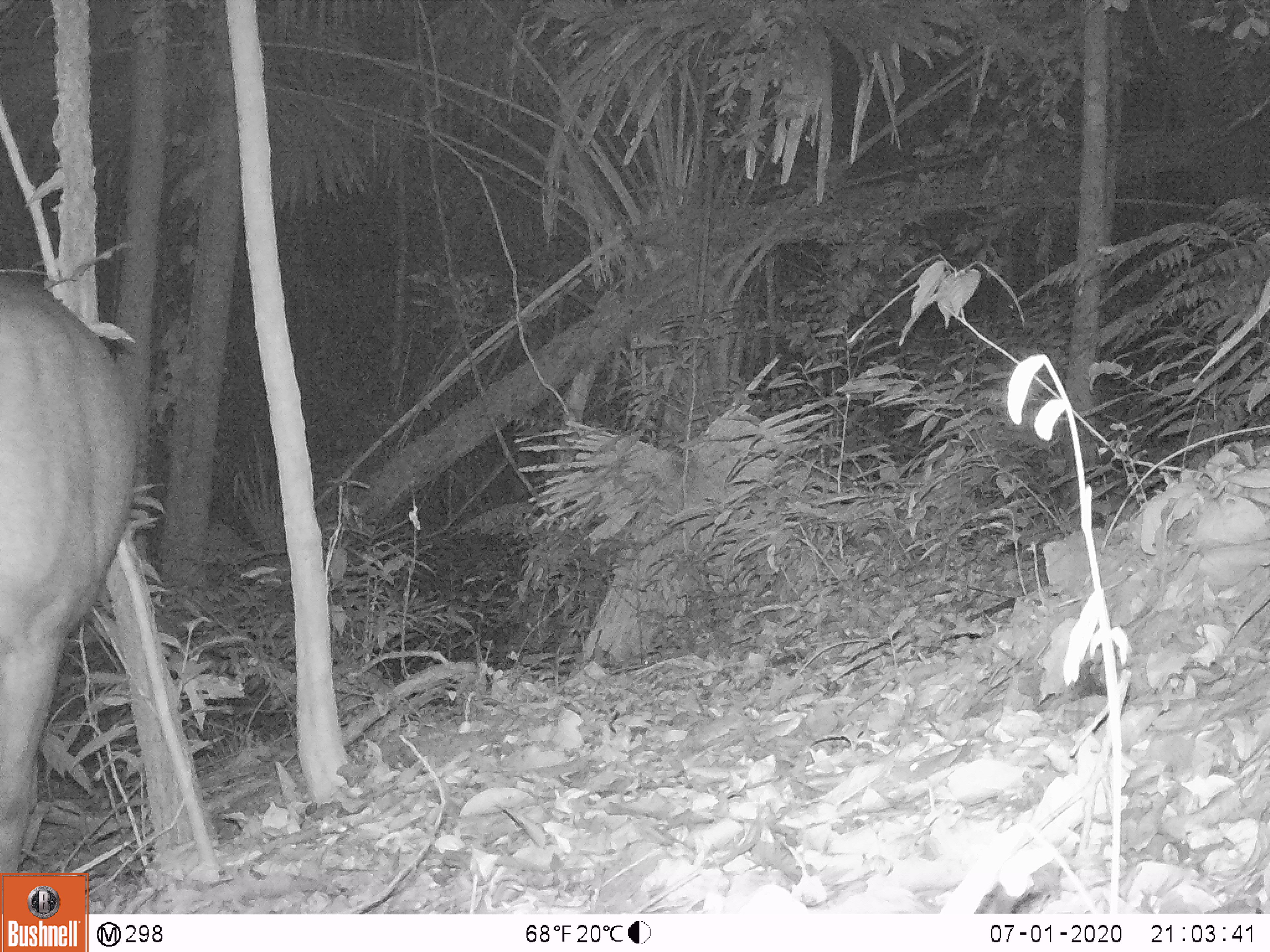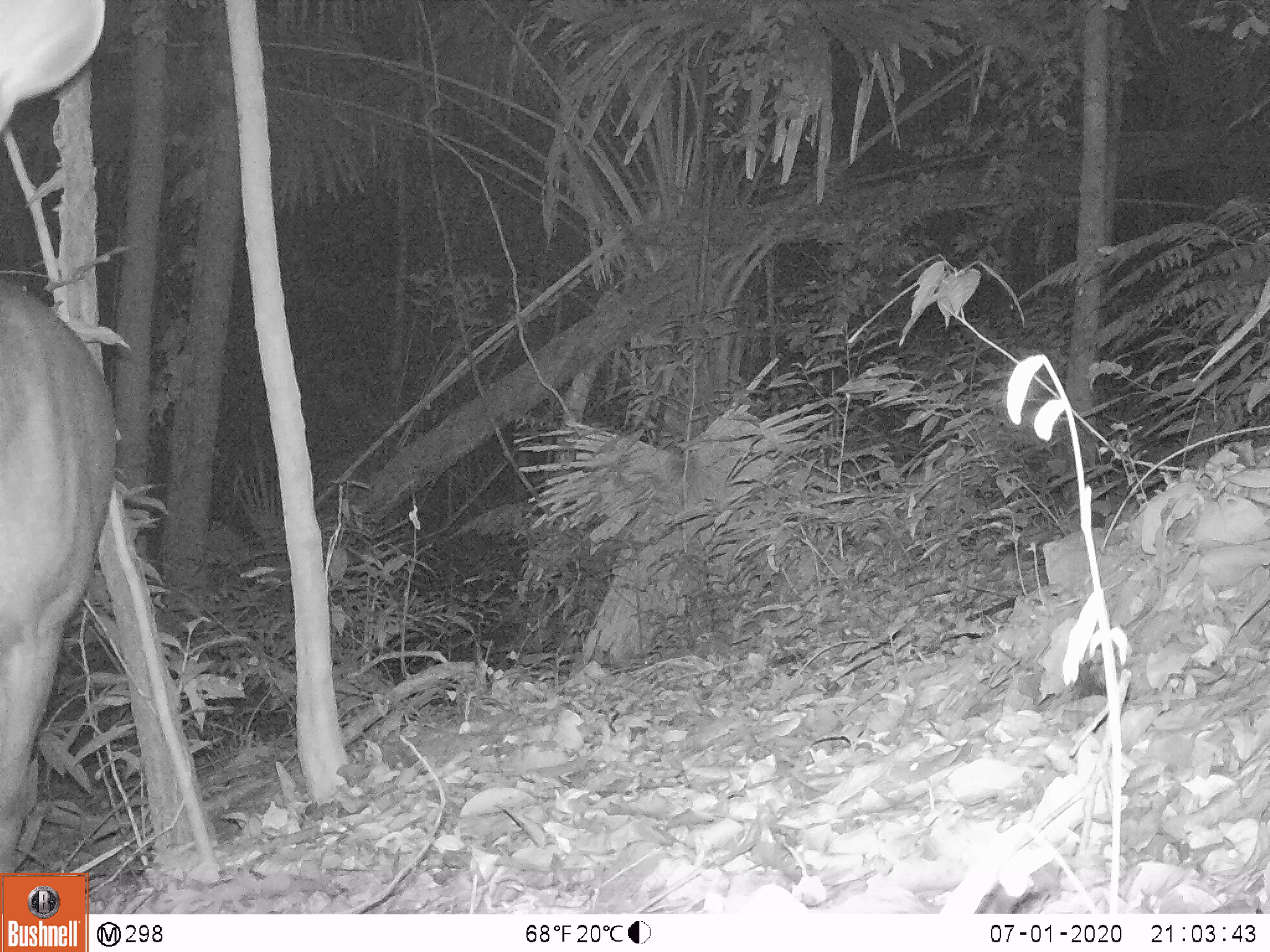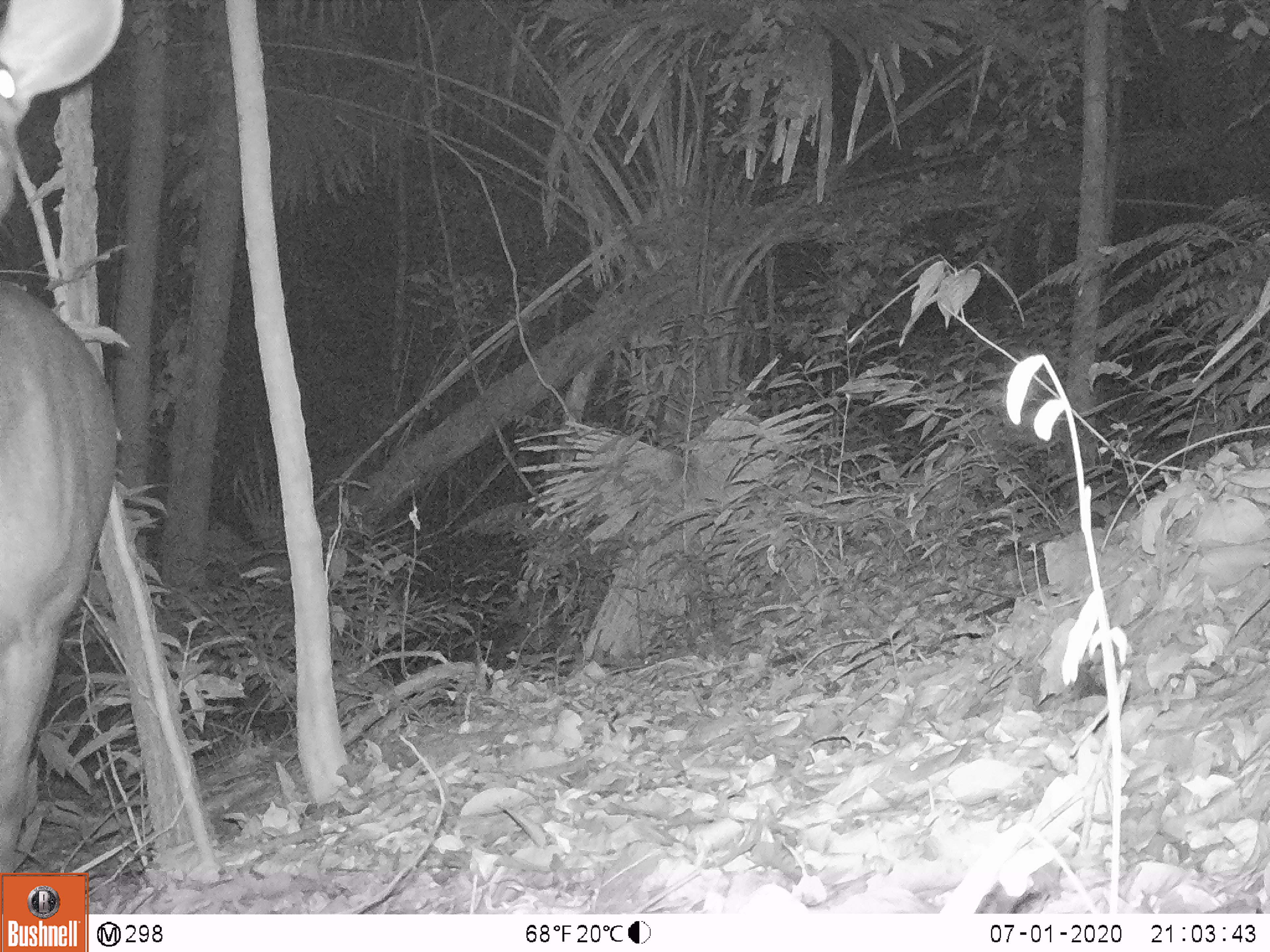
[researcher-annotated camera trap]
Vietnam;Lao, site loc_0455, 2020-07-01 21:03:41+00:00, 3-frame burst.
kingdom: Animalia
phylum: Chordata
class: Mammalia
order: Artiodactyla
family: Cervidae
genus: Rusa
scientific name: Rusa unicolor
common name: sambar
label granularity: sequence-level